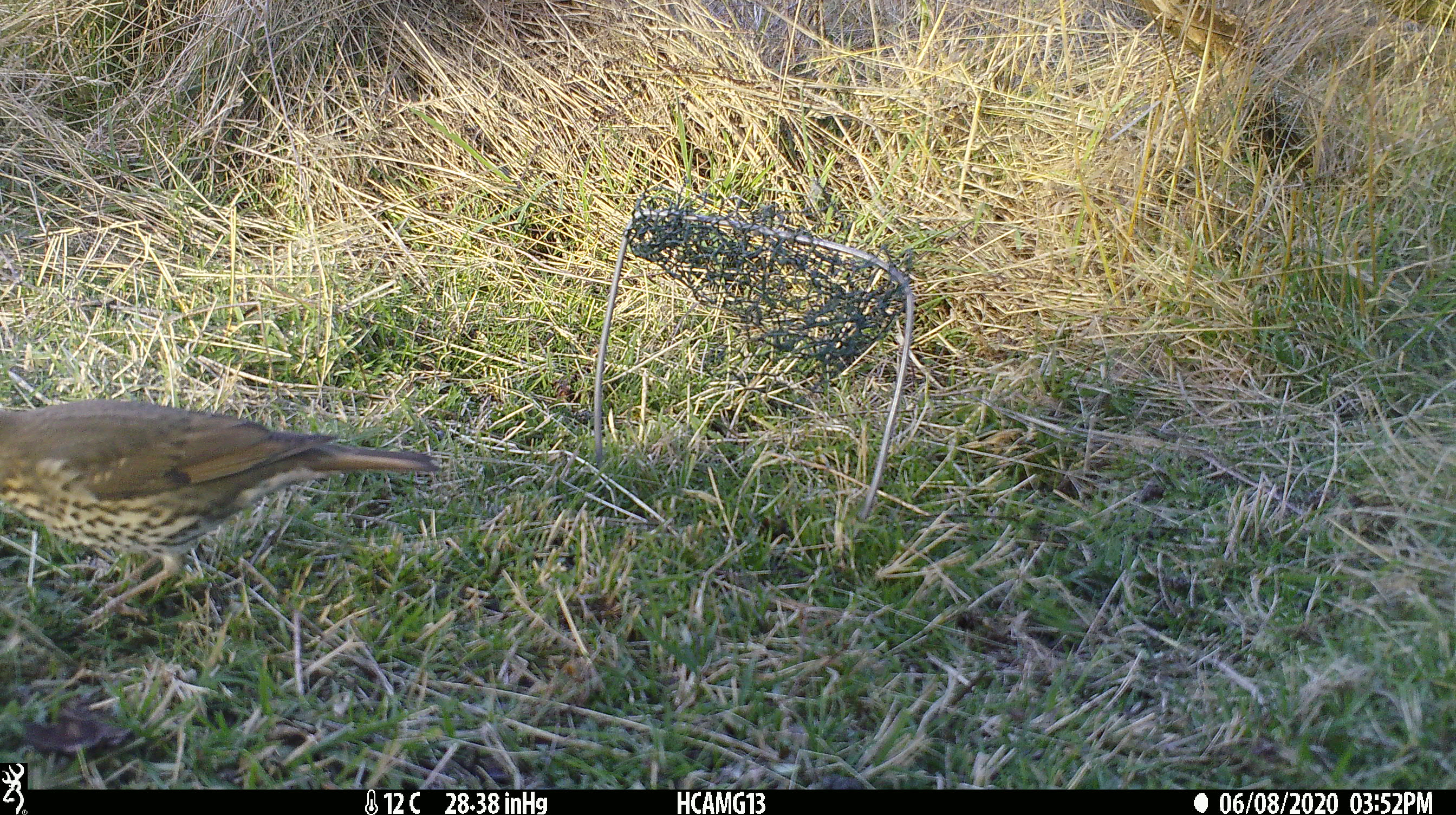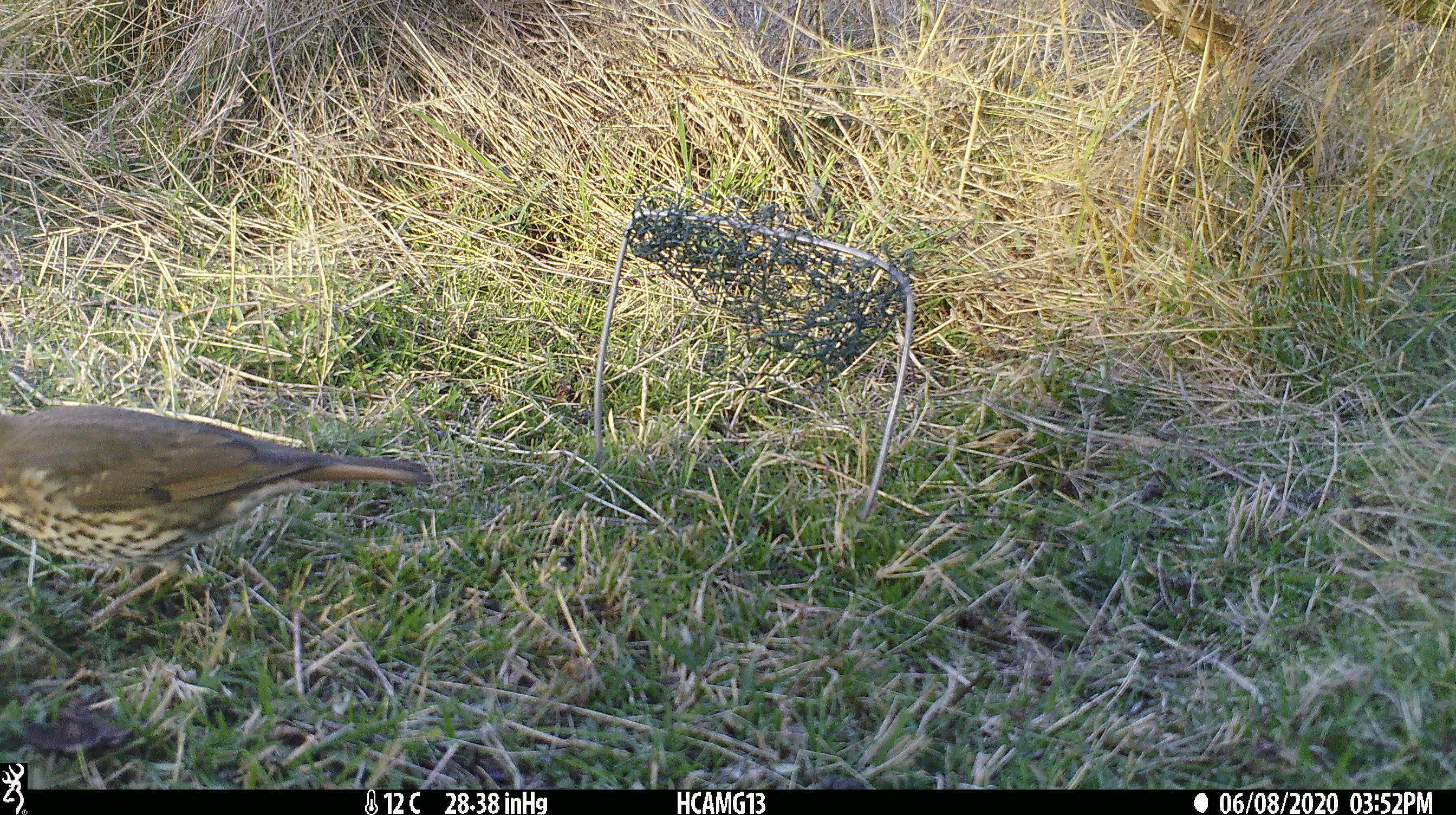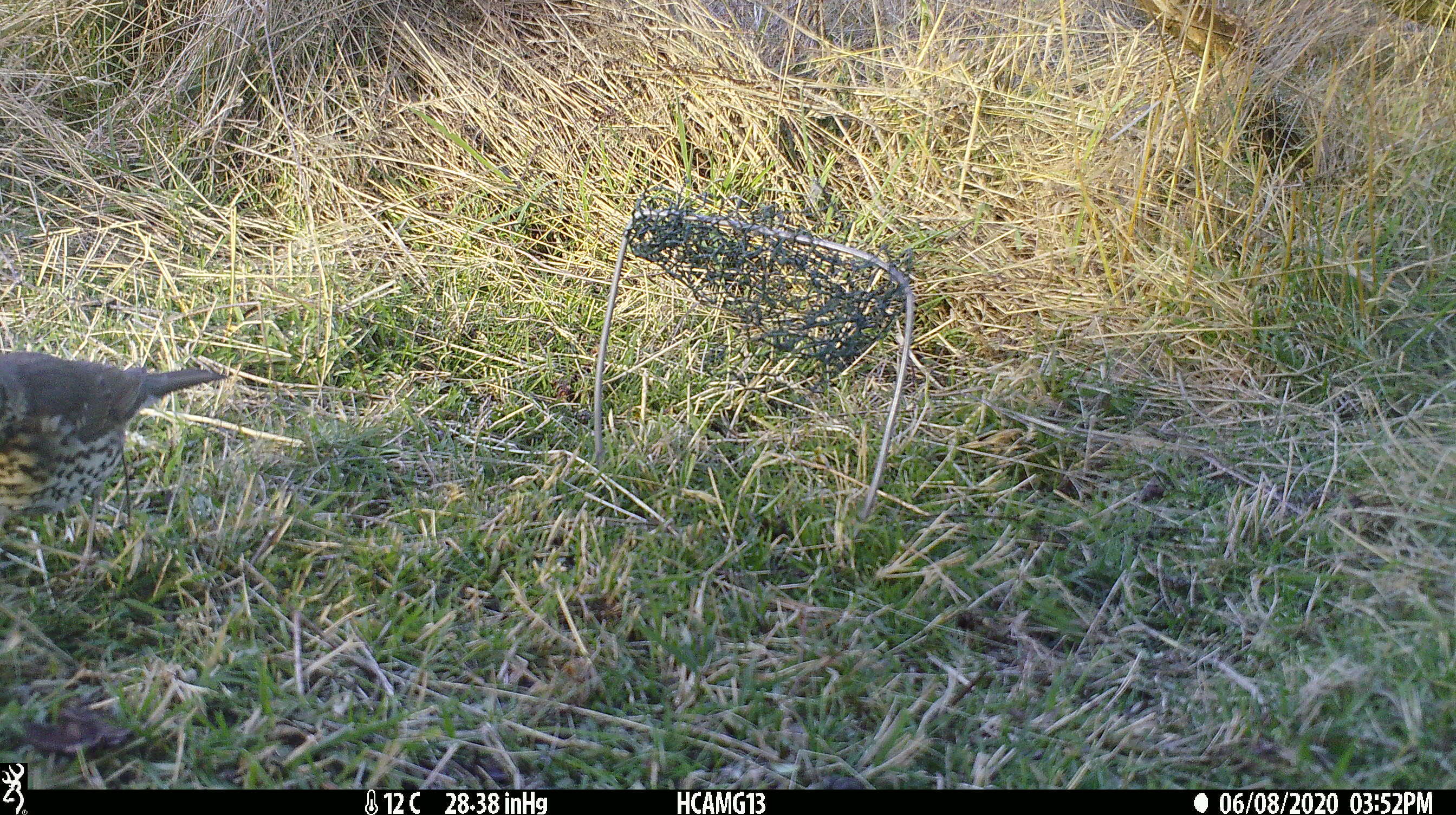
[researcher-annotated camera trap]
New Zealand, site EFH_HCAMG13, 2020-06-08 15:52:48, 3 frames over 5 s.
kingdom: Animalia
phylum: Chordata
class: Aves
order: Passeriformes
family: Turdidae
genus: Turdus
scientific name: Turdus philomelos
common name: song thrush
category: thrush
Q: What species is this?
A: Thrush (song thrush) (Turdus philomelos).